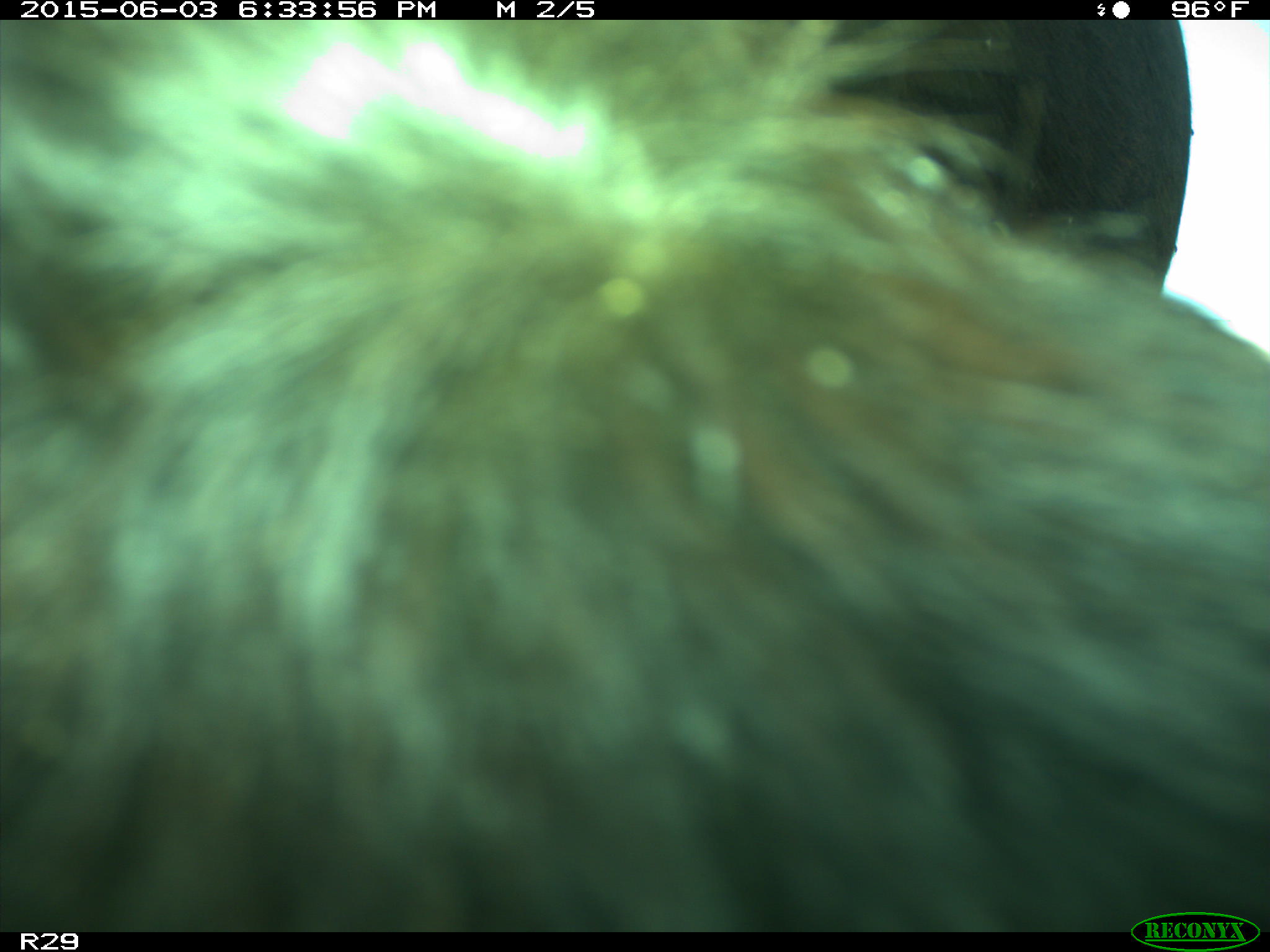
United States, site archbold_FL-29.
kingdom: Animalia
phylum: Chordata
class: Mammalia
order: Artiodactyla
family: Bovidae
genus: Bos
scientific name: Bos taurus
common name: domestic cow